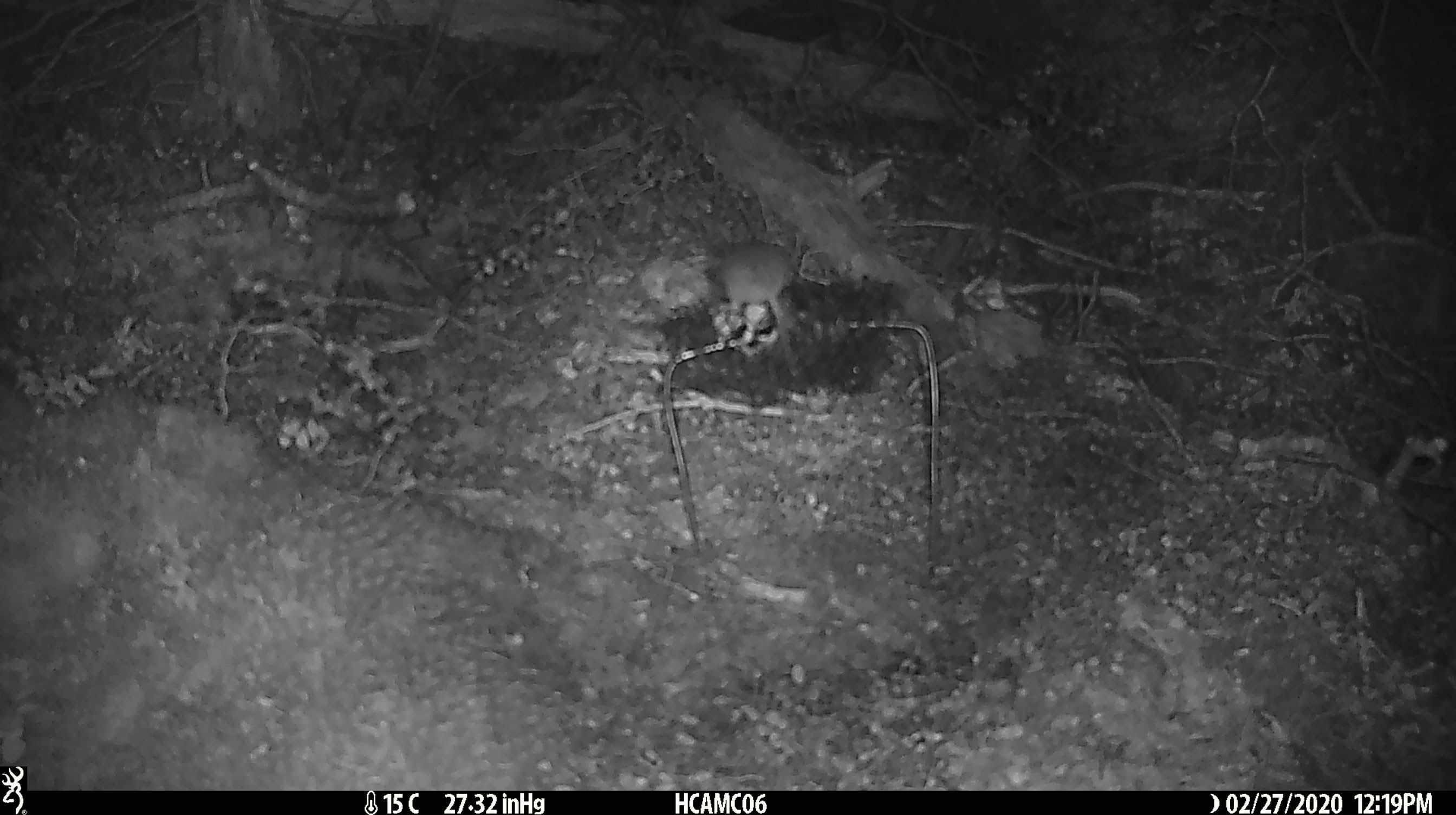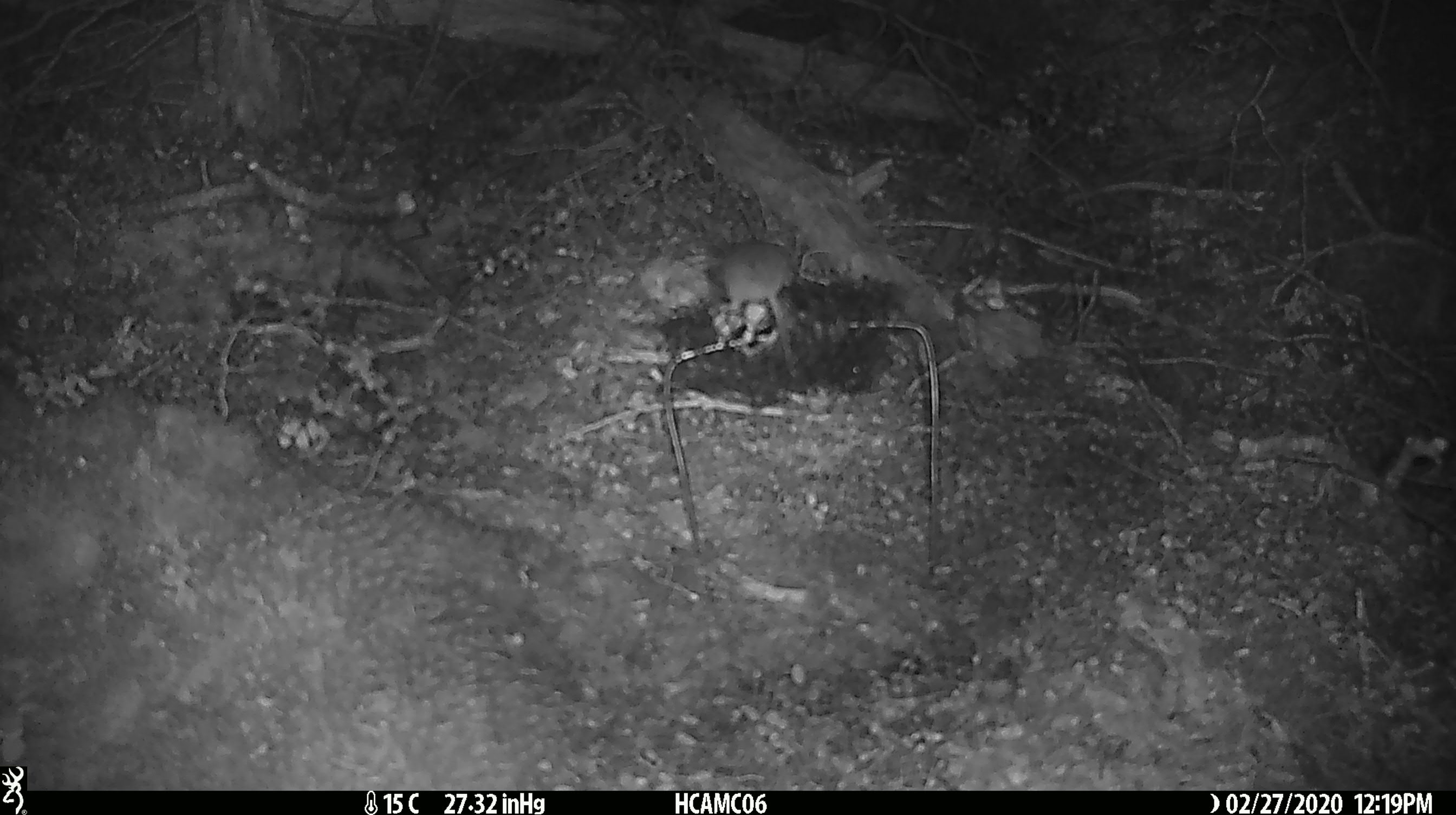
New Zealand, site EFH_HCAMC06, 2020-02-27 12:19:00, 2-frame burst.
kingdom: Animalia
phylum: Chordata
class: Mammalia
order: Rodentia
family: Muridae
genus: Mus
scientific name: Mus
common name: mouse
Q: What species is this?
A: Mouse (Mus).